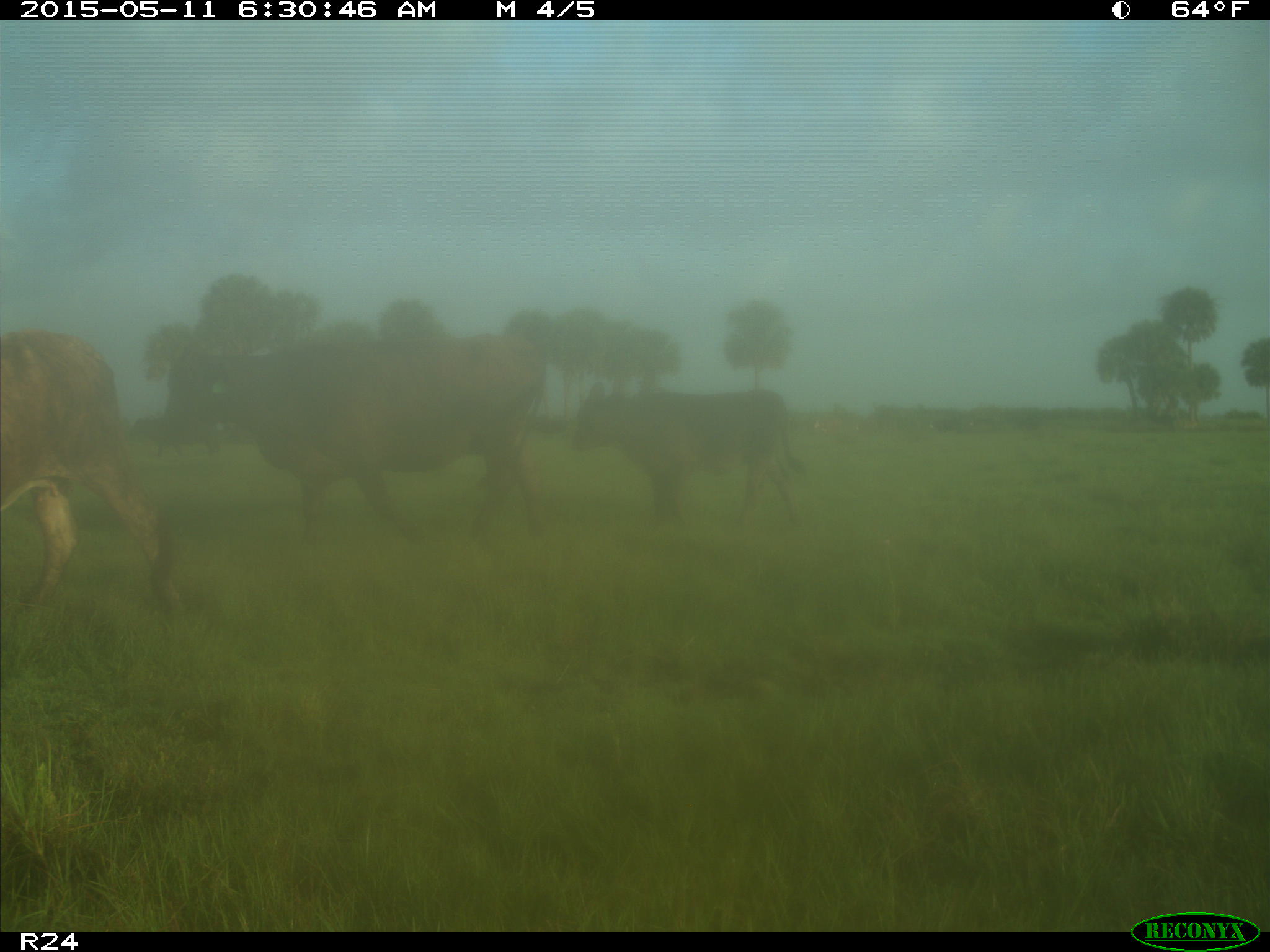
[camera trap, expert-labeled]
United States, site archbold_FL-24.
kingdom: Animalia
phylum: Chordata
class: Mammalia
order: Artiodactyla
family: Bovidae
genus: Bos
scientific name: Bos taurus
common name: domestic cow